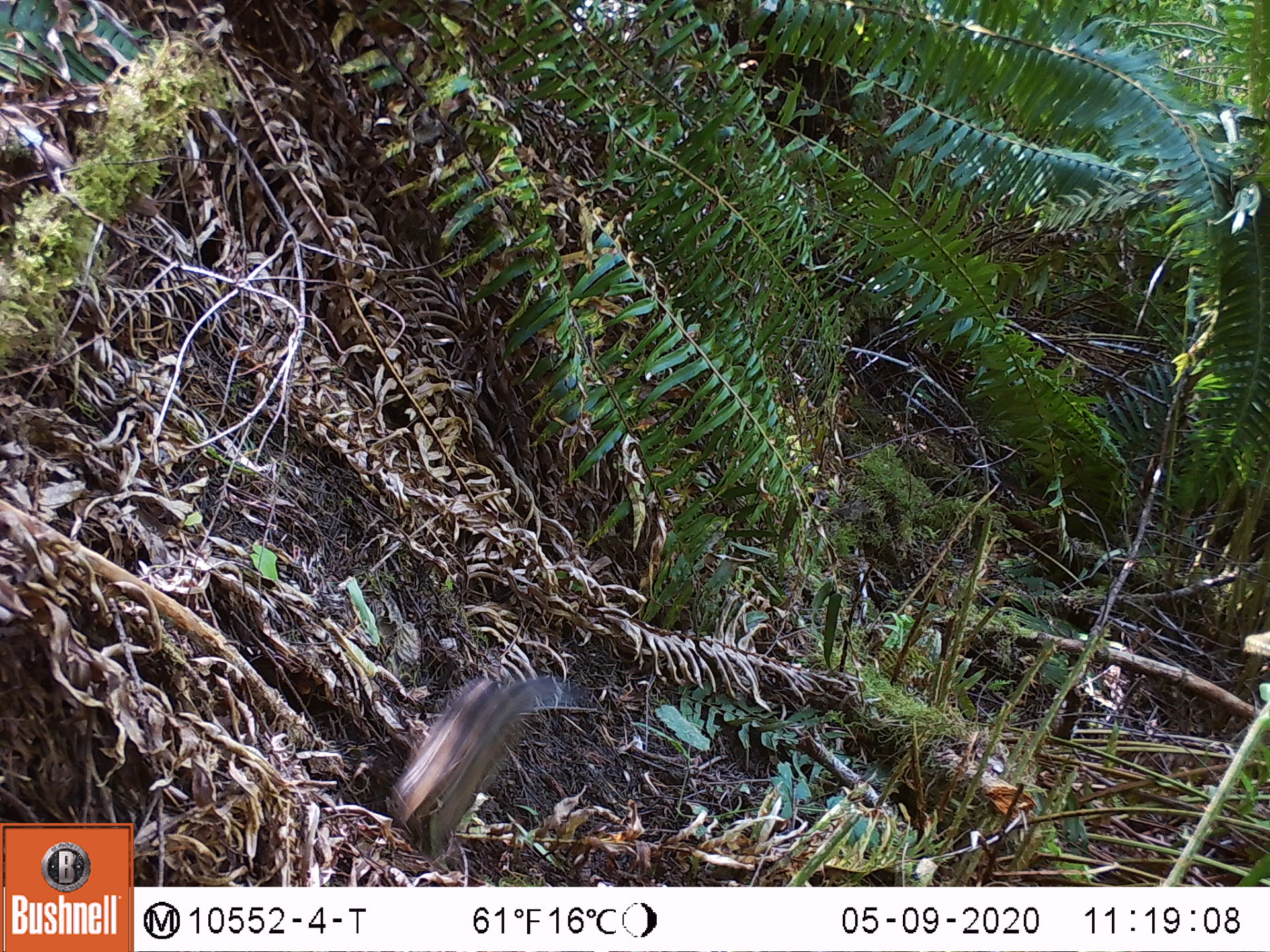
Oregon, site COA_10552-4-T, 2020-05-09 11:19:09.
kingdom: Animalia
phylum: Chordata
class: Mammalia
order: Rodentia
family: Sciuridae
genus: Neotamias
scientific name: Neotamias townsendii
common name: townsend's chipmunk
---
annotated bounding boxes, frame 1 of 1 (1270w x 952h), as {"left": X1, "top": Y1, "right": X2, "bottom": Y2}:
townsend's chipmunk: {"left": 386, "top": 665, "right": 580, "bottom": 860}